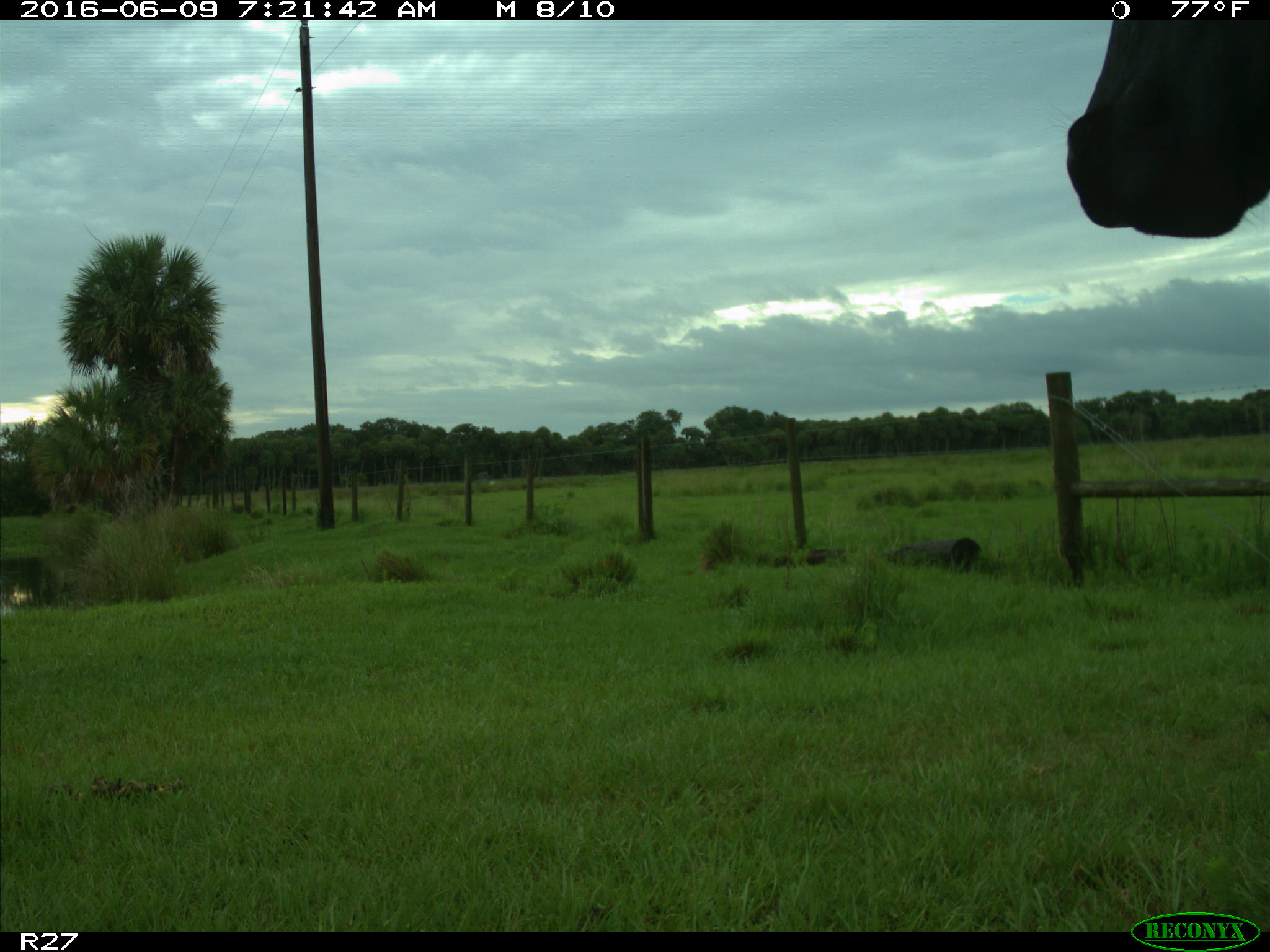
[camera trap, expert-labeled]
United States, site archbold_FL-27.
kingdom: Animalia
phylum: Chordata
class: Mammalia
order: Artiodactyla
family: Bovidae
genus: Bos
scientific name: Bos taurus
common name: domestic cow